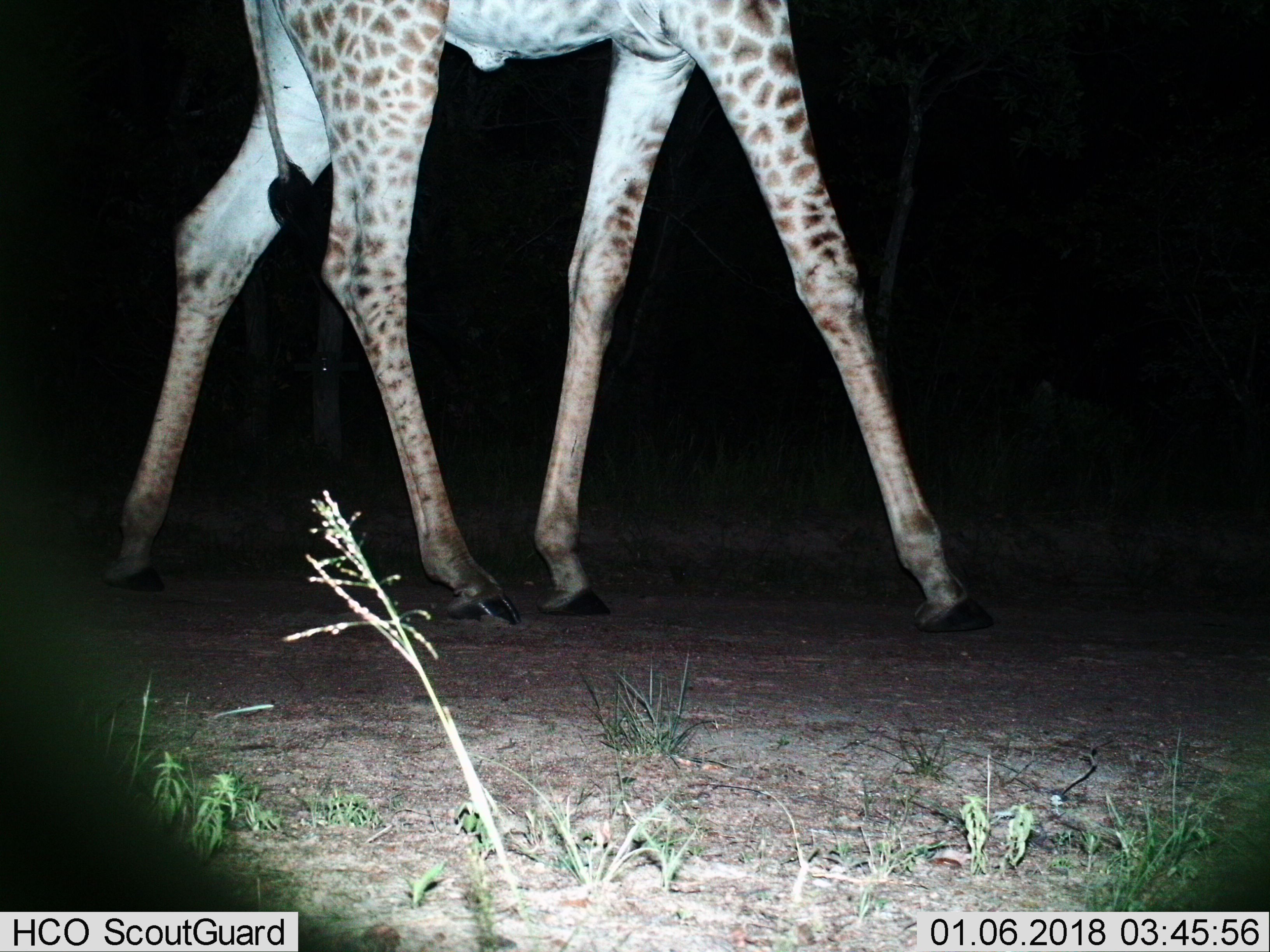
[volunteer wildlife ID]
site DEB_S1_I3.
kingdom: Animalia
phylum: Chordata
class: Mammalia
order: Artiodactyla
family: Giraffidae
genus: Giraffa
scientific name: Giraffa camelopardalis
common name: giraffe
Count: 1.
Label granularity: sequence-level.